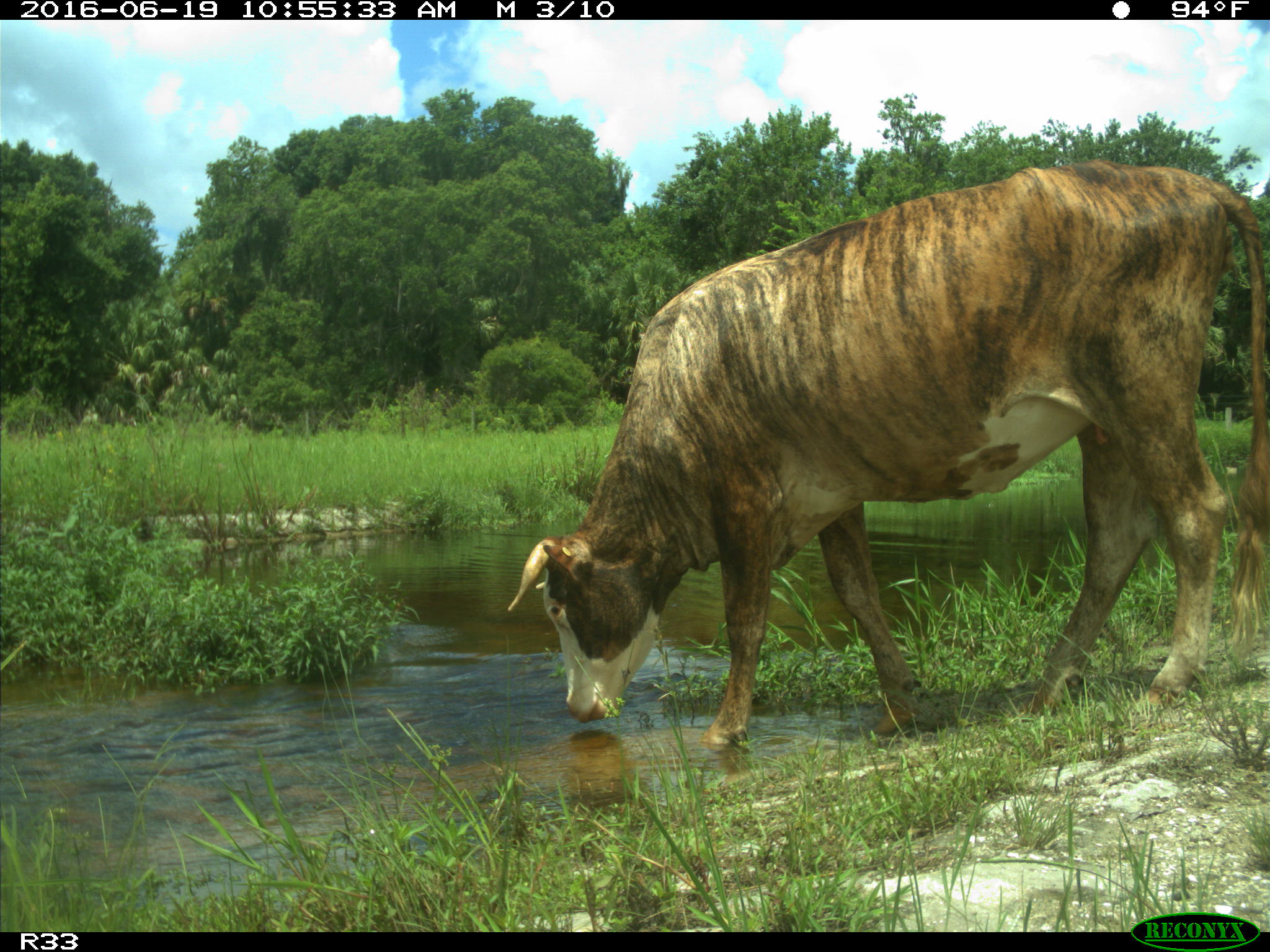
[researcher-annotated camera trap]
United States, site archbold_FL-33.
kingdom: Animalia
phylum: Chordata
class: Mammalia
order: Artiodactyla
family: Bovidae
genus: Bos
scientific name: Bos taurus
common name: domestic cow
Bos taurus (domestic cow).